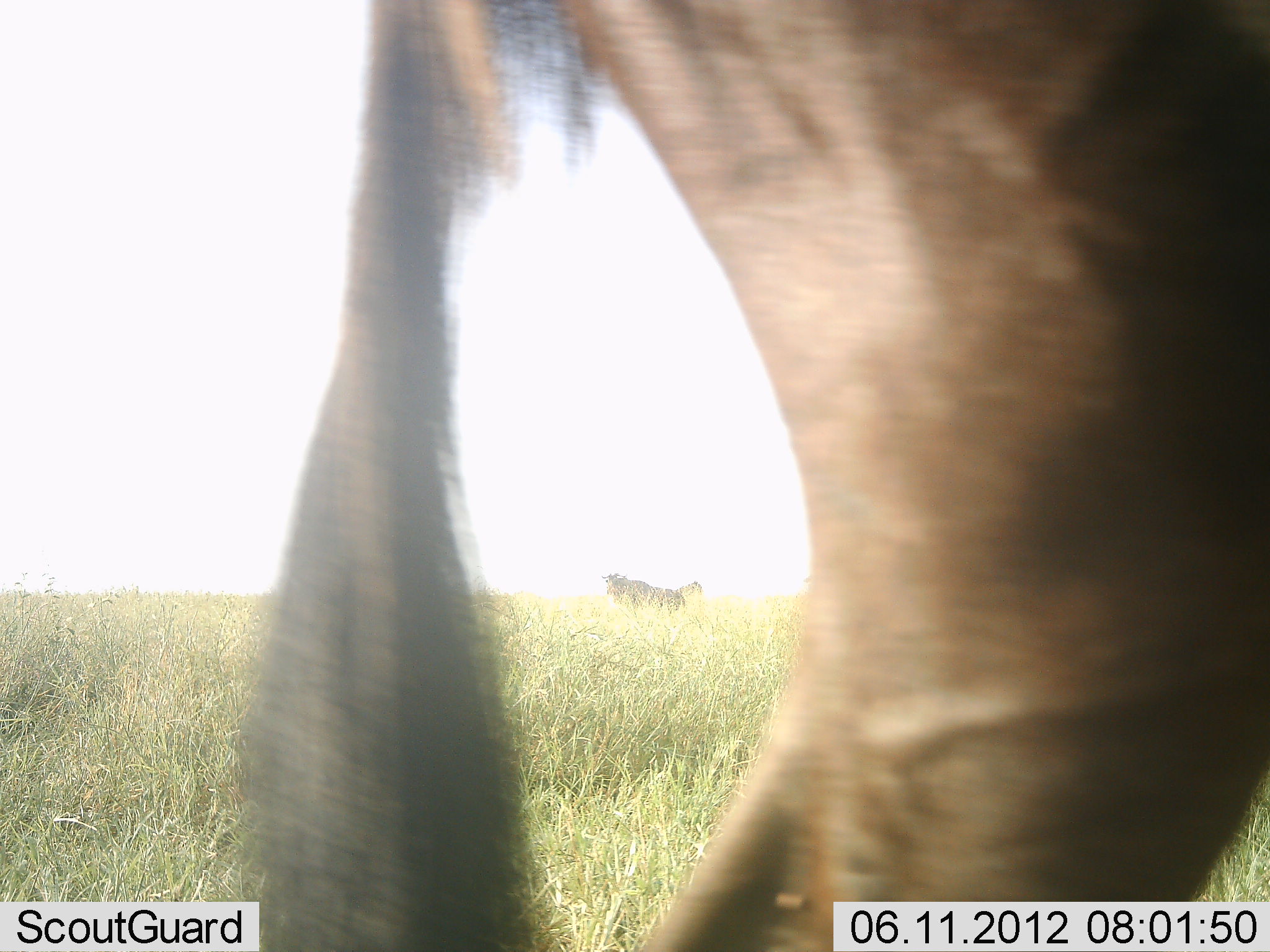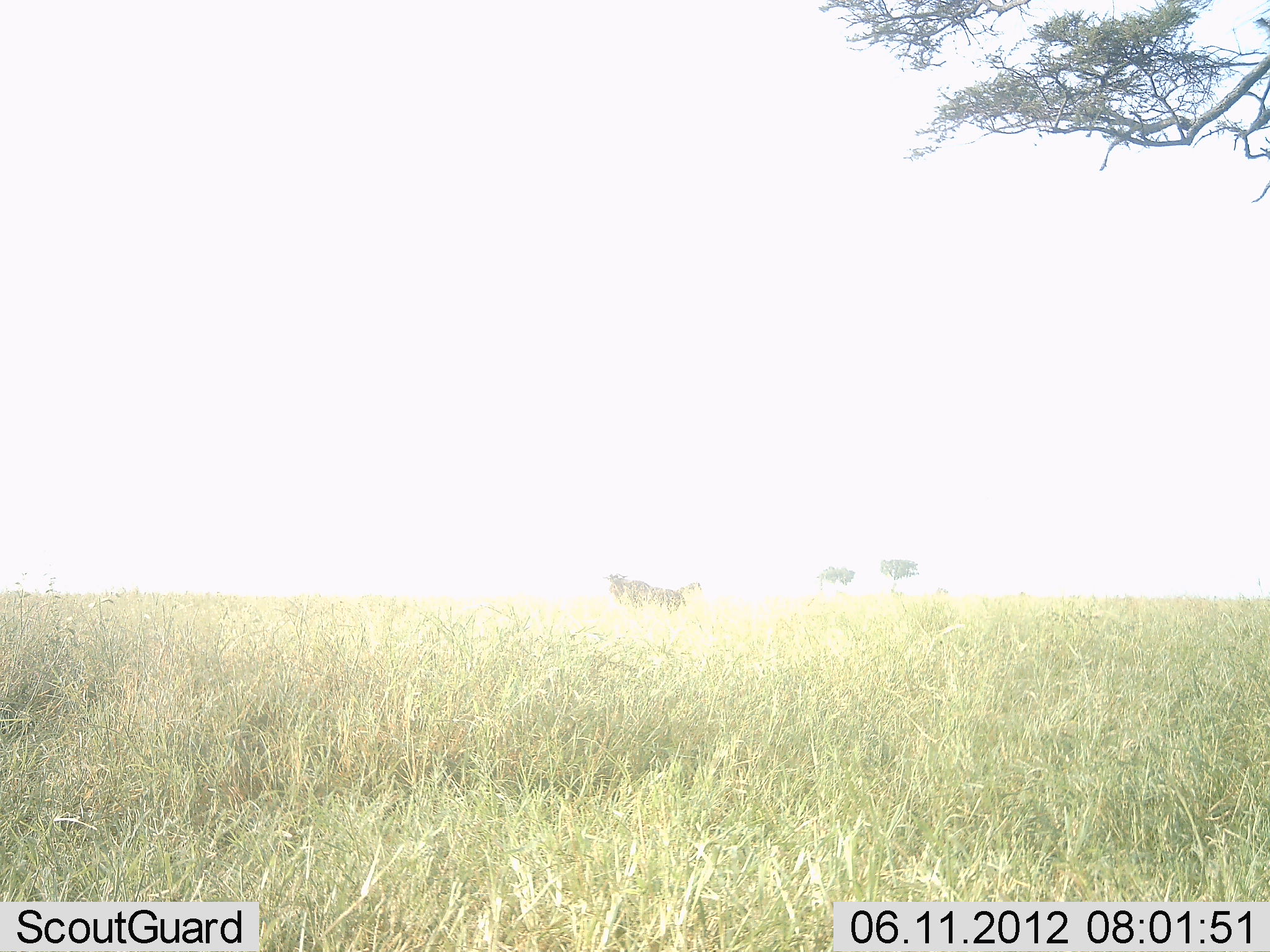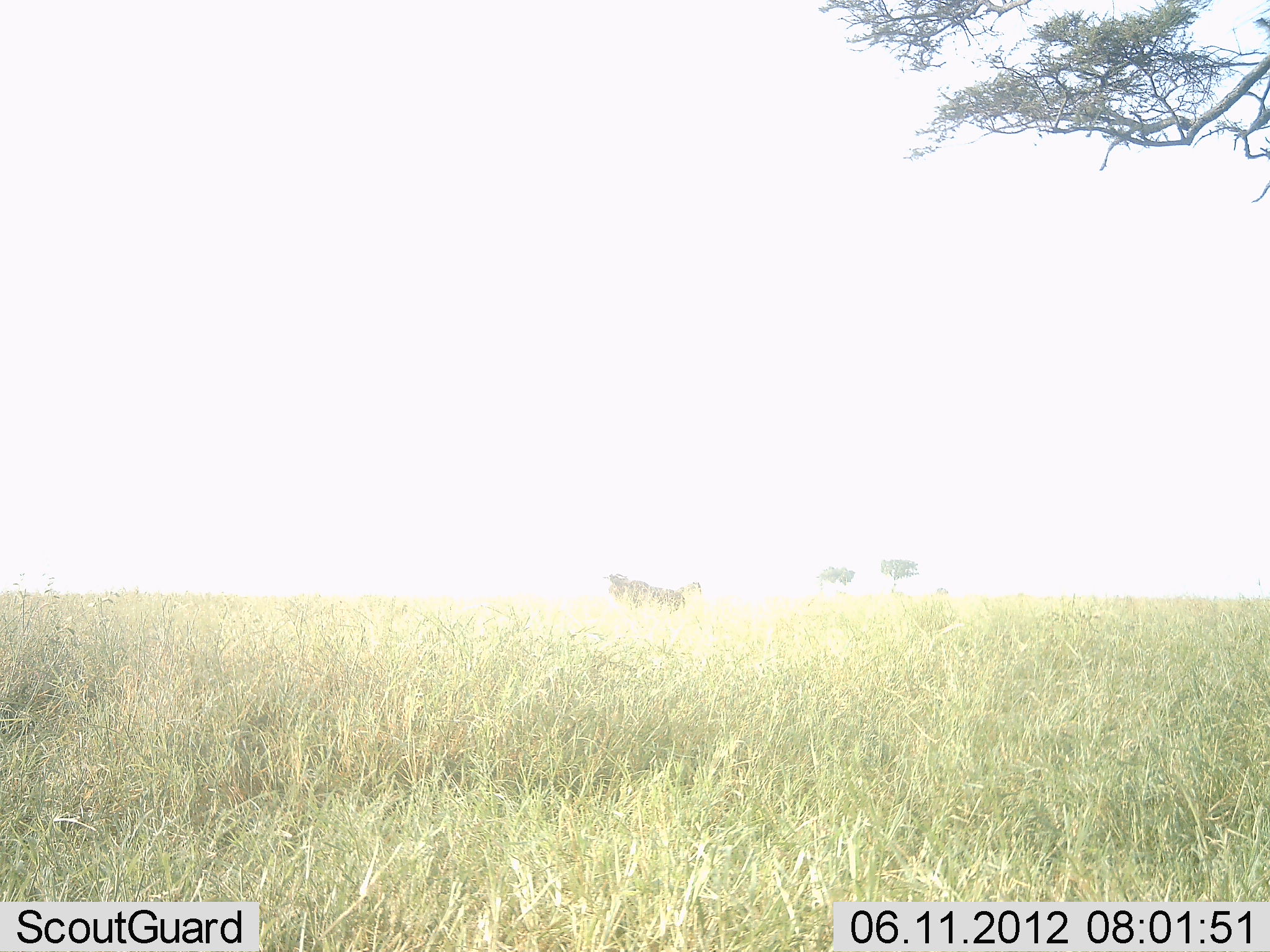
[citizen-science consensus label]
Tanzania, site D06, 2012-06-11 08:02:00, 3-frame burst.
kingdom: Animalia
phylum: Chordata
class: Mammalia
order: Artiodactyla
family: Bovidae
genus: Connochaetes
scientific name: Connochaetes taurinus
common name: blue wildebeest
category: wildebeest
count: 1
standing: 30%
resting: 0%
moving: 90%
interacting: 0%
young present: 0%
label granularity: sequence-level